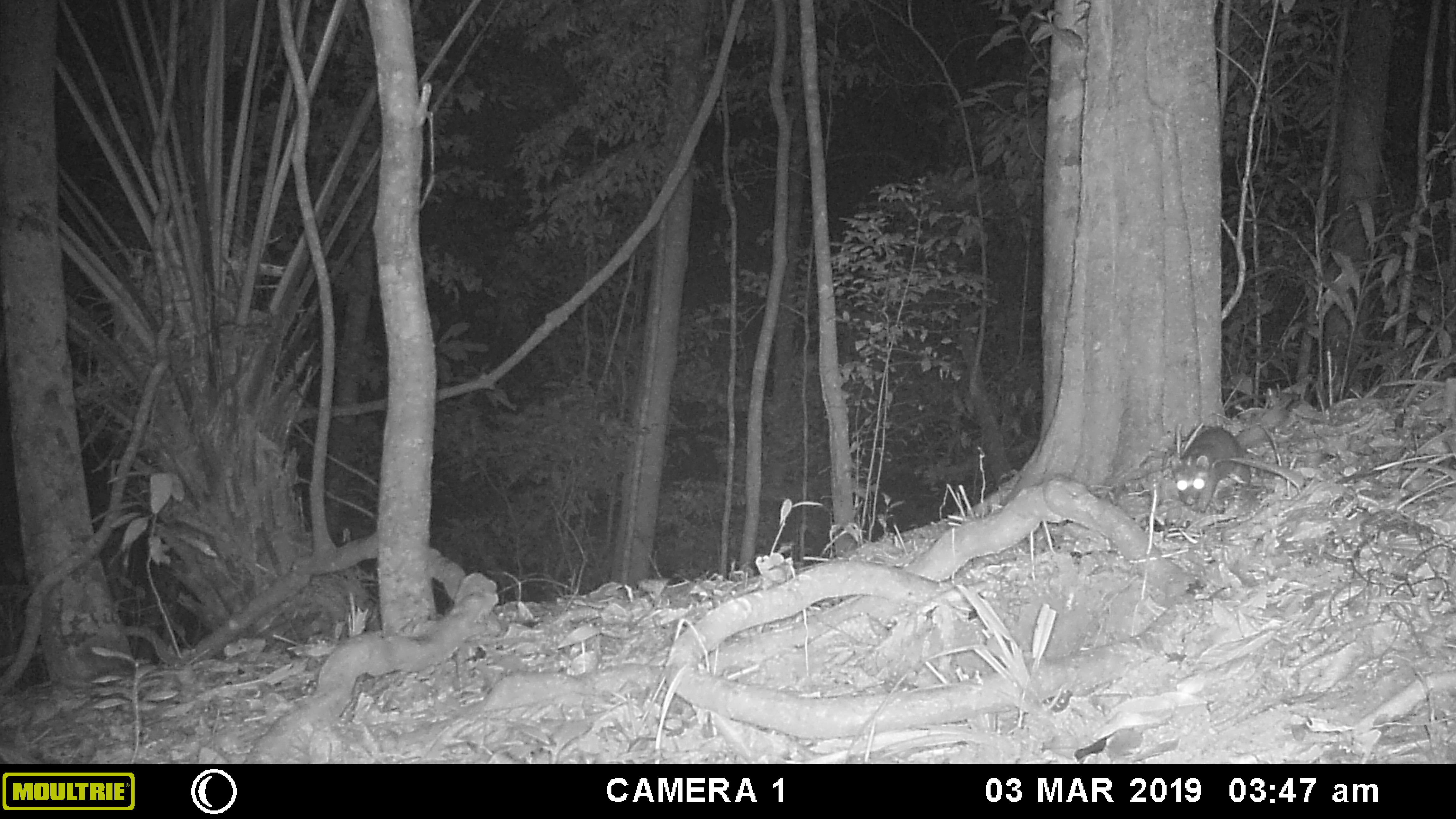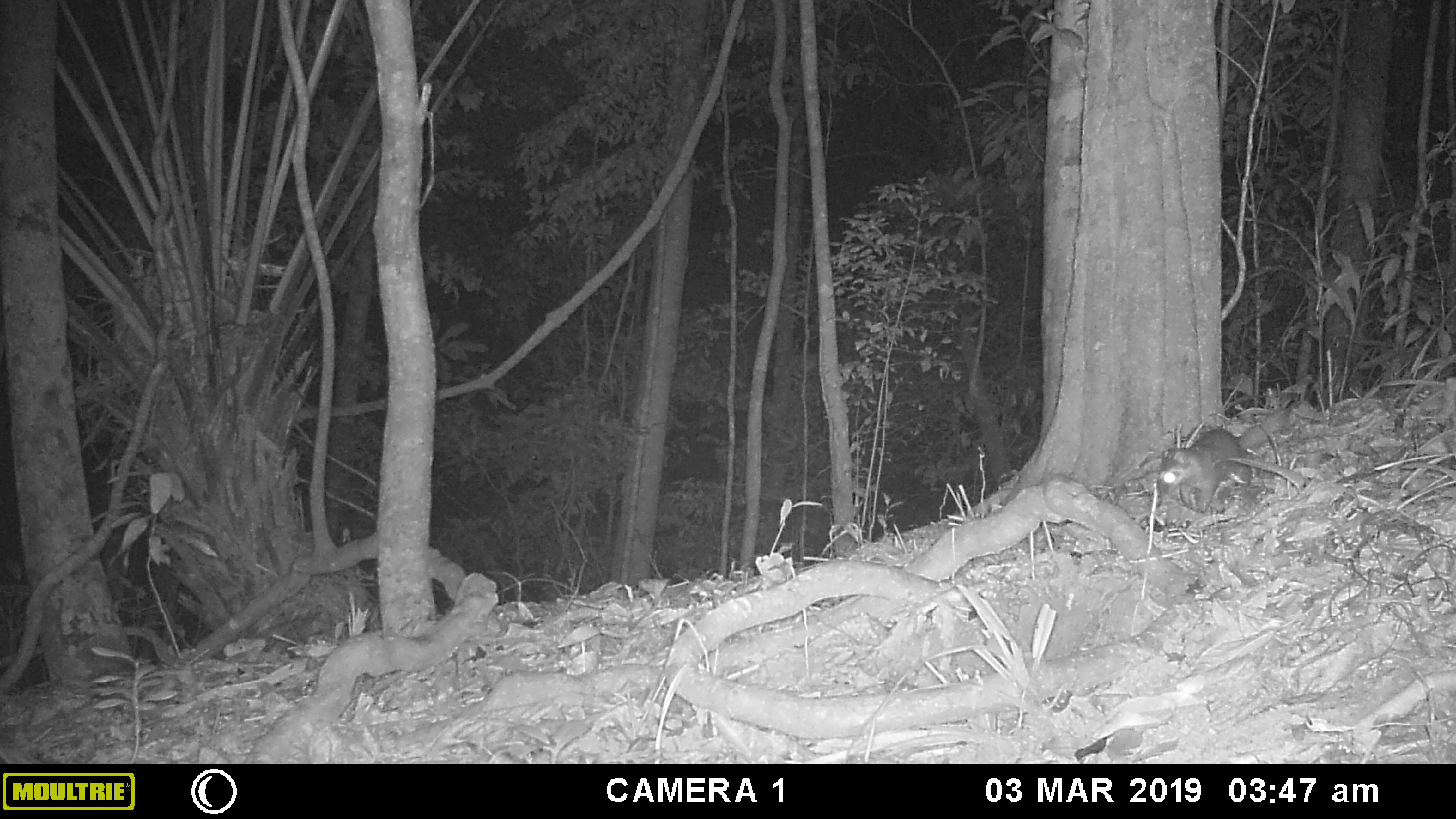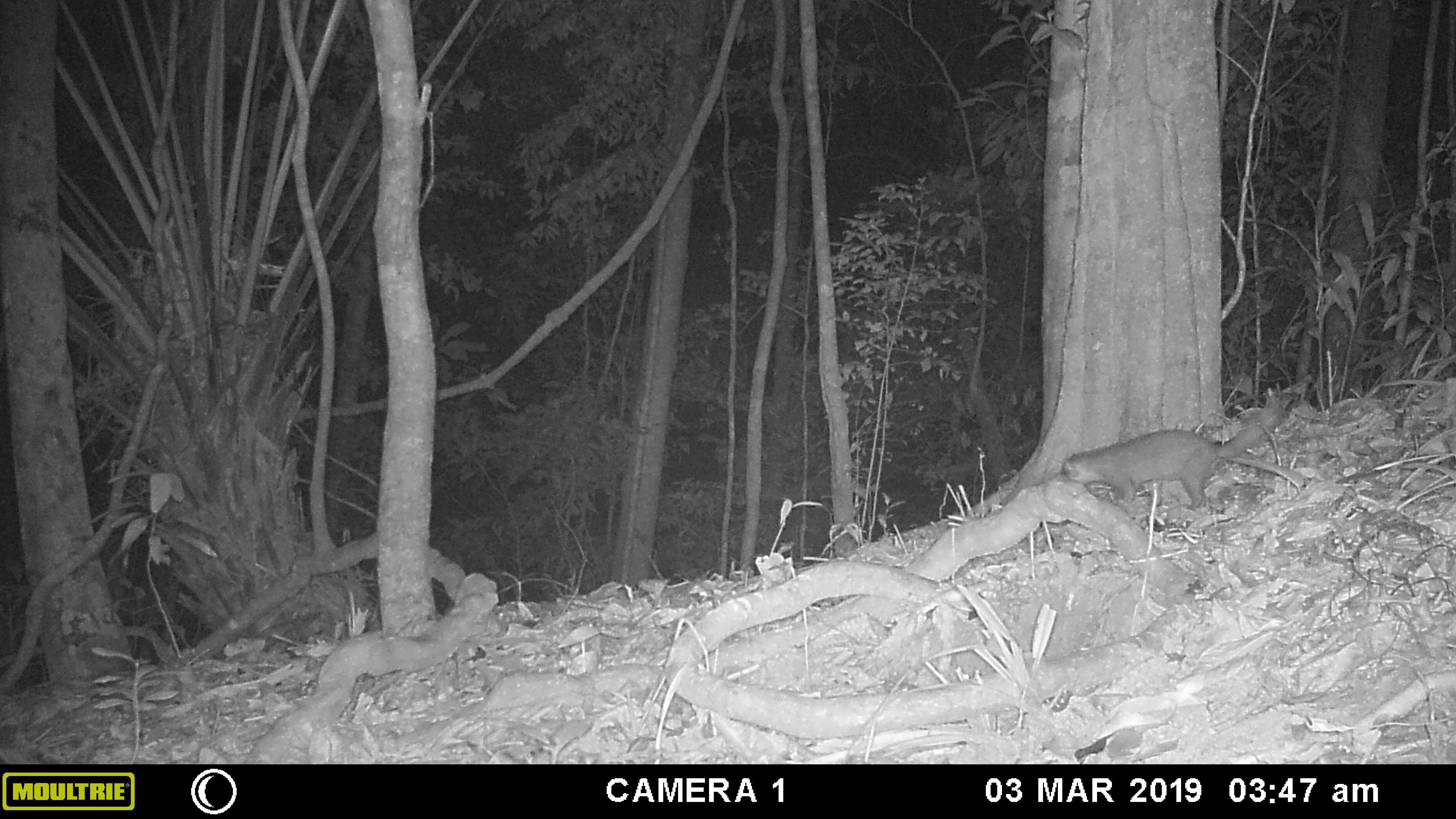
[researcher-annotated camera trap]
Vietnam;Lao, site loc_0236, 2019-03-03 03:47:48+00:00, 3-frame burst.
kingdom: Animalia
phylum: Chordata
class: Mammalia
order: Carnivora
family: Mustelidae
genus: Melogale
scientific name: Melogale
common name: ferret badger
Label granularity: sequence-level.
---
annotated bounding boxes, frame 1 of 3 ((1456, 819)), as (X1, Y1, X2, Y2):
ferret badger: (1168, 405, 1288, 512)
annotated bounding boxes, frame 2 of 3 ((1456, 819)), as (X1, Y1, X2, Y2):
ferret badger: (1157, 406, 1290, 512)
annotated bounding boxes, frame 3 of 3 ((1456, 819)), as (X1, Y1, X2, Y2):
ferret badger: (1061, 405, 1287, 510)